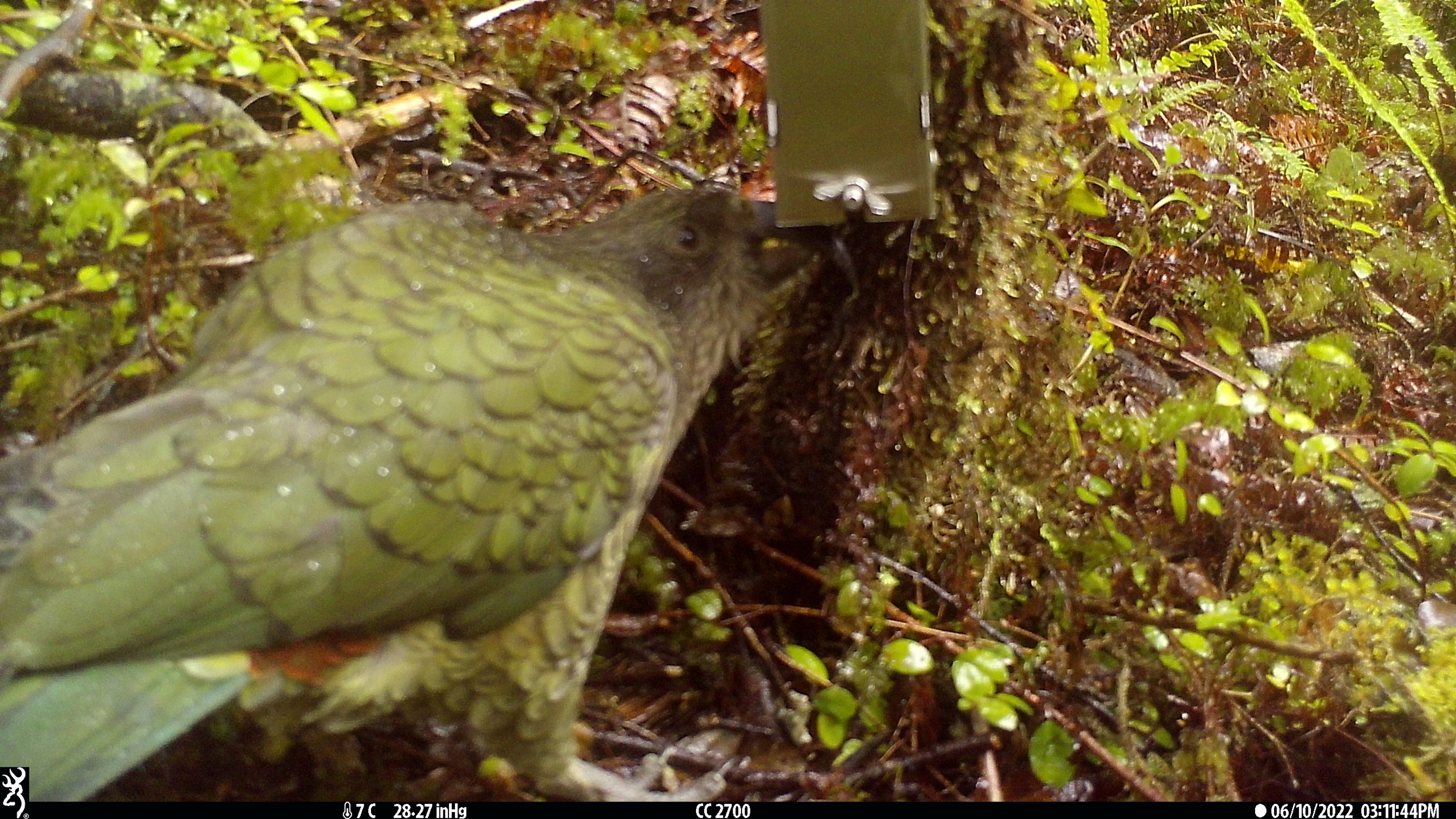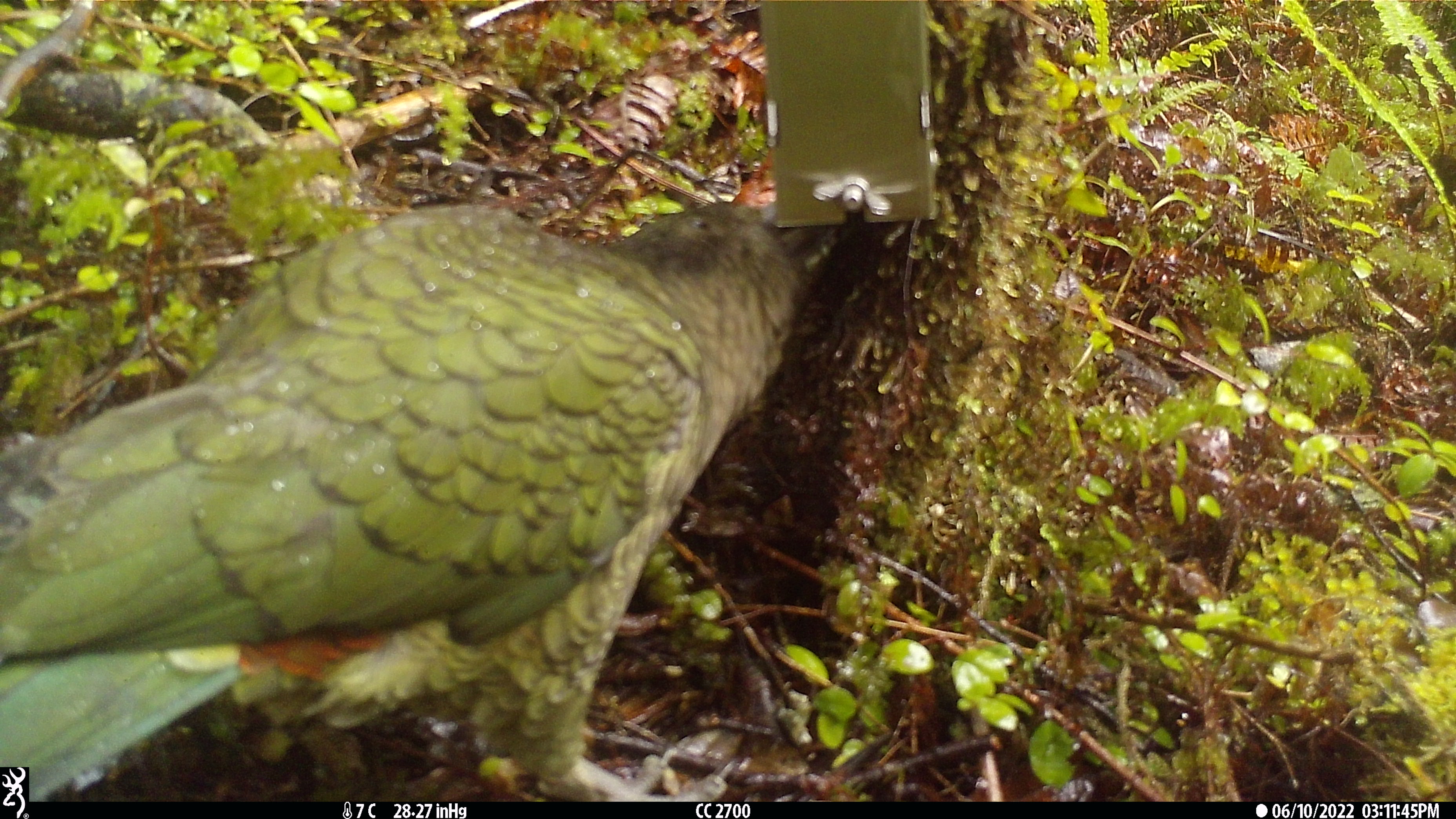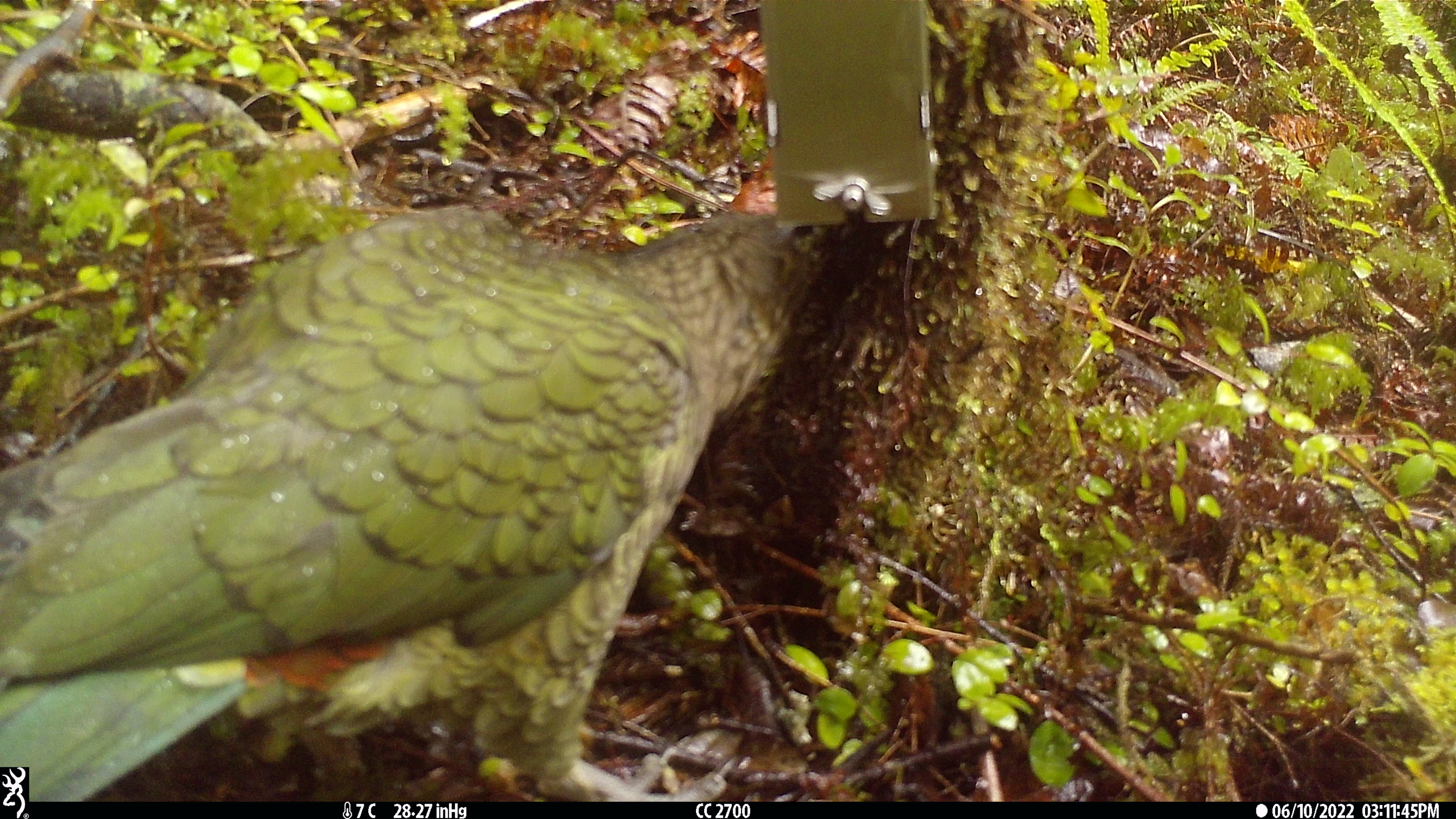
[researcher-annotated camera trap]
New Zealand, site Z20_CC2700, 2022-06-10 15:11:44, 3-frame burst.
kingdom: Animalia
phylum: Chordata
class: Aves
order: Psittaciformes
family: Strigopidae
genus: Nestor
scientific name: Nestor notabilis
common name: kea